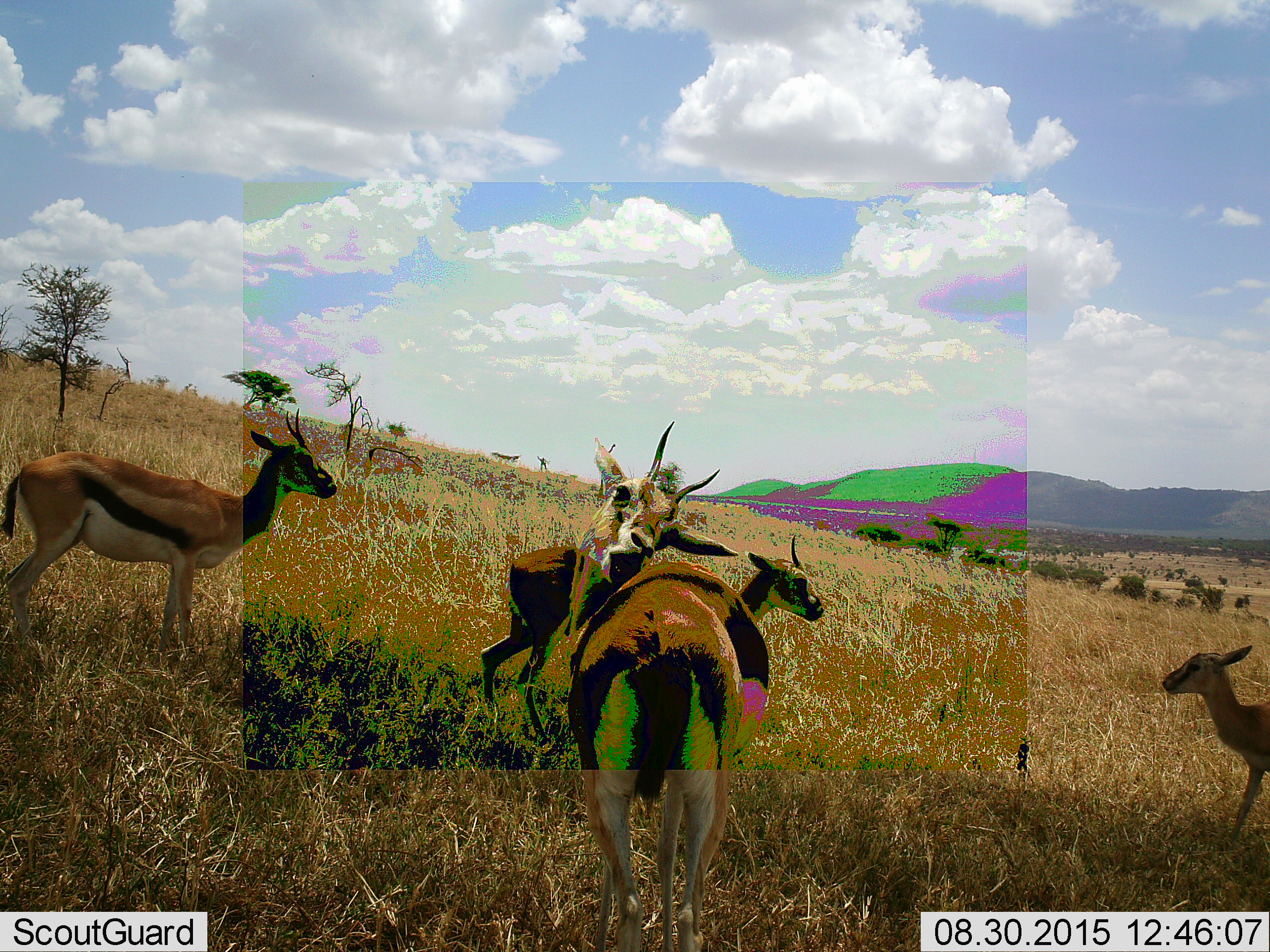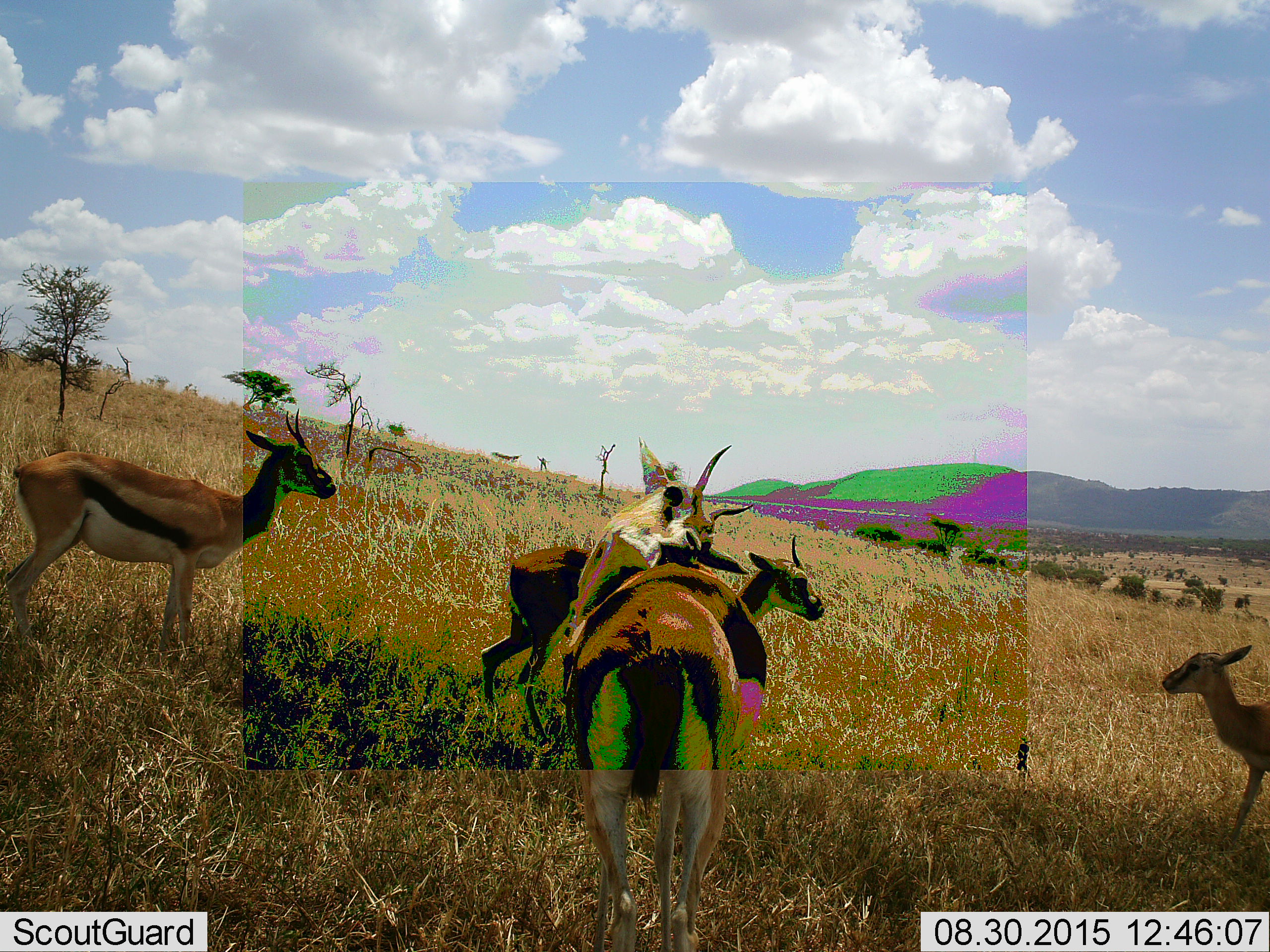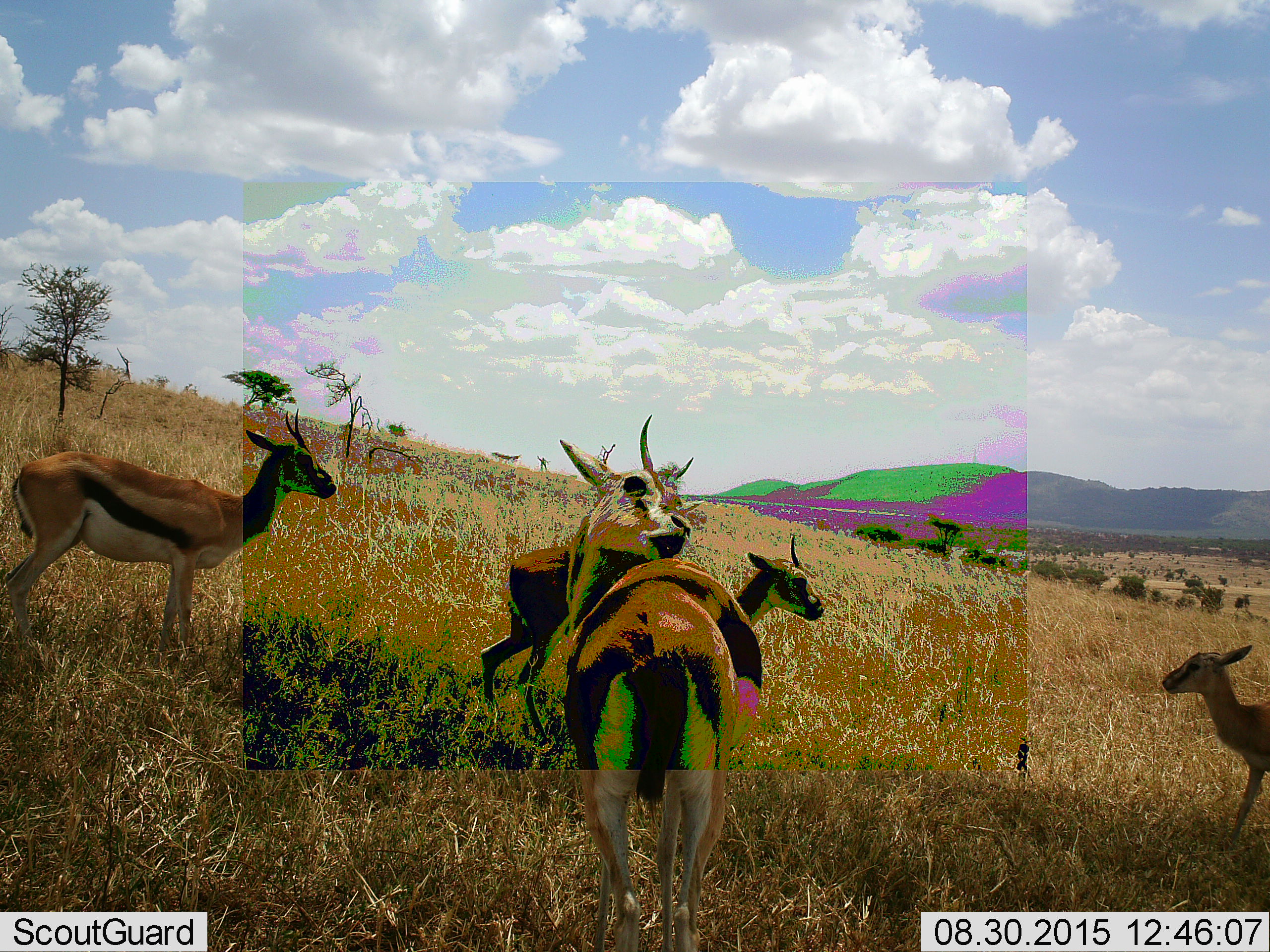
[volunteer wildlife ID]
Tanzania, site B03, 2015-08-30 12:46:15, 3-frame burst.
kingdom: Animalia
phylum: Chordata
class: Mammalia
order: Artiodactyla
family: Bovidae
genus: Eudorcas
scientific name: Eudorcas thomsonii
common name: thomson's gazelle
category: gazellethomsons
Gazellethomsons (thomson's gazelle) (Eudorcas thomsonii), count 4. Behavior (volunteer vote fractions): standing 94%, resting 0%, moving 24%, interacting 6%. Young present (vote fraction): 53%. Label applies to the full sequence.